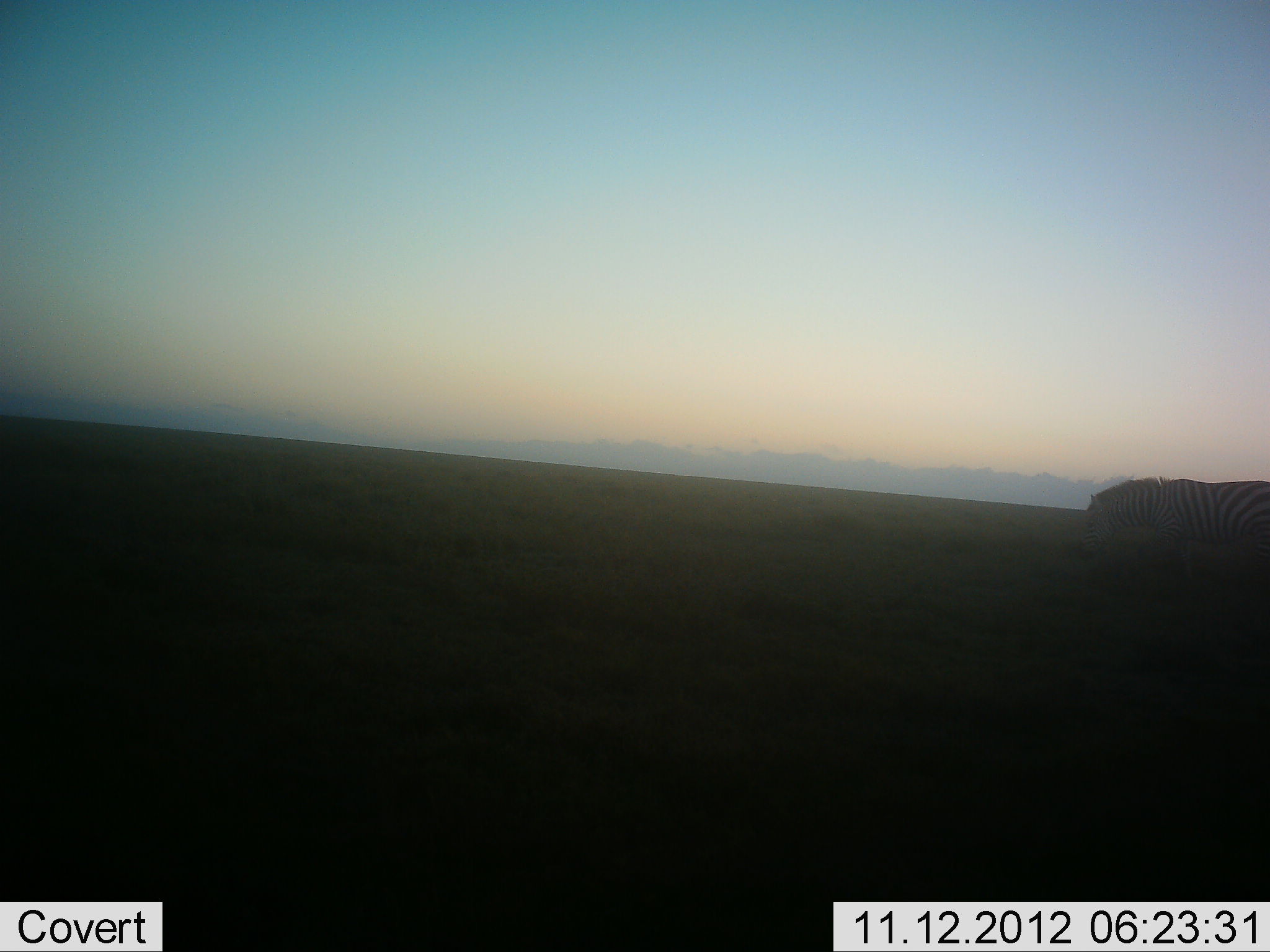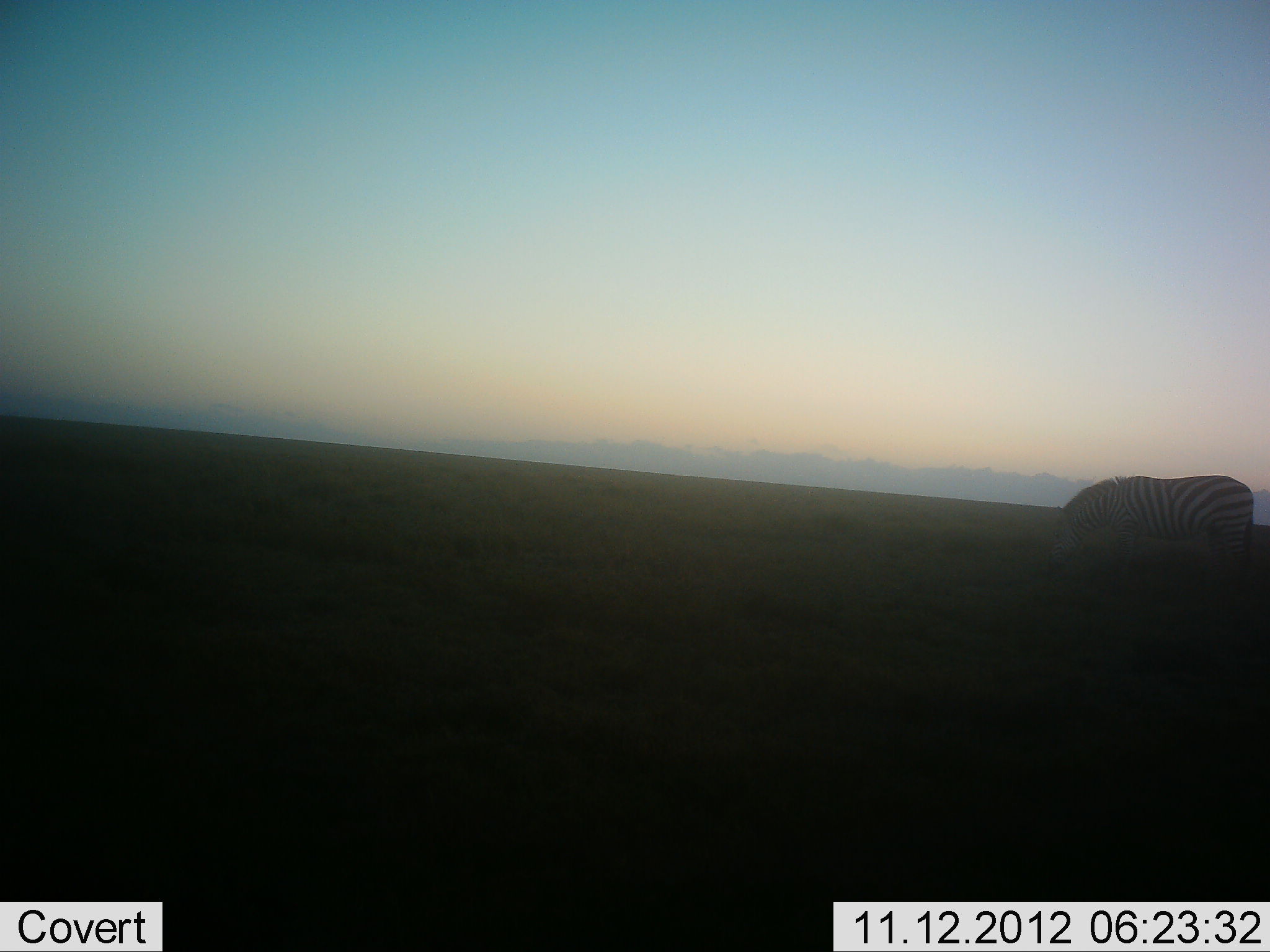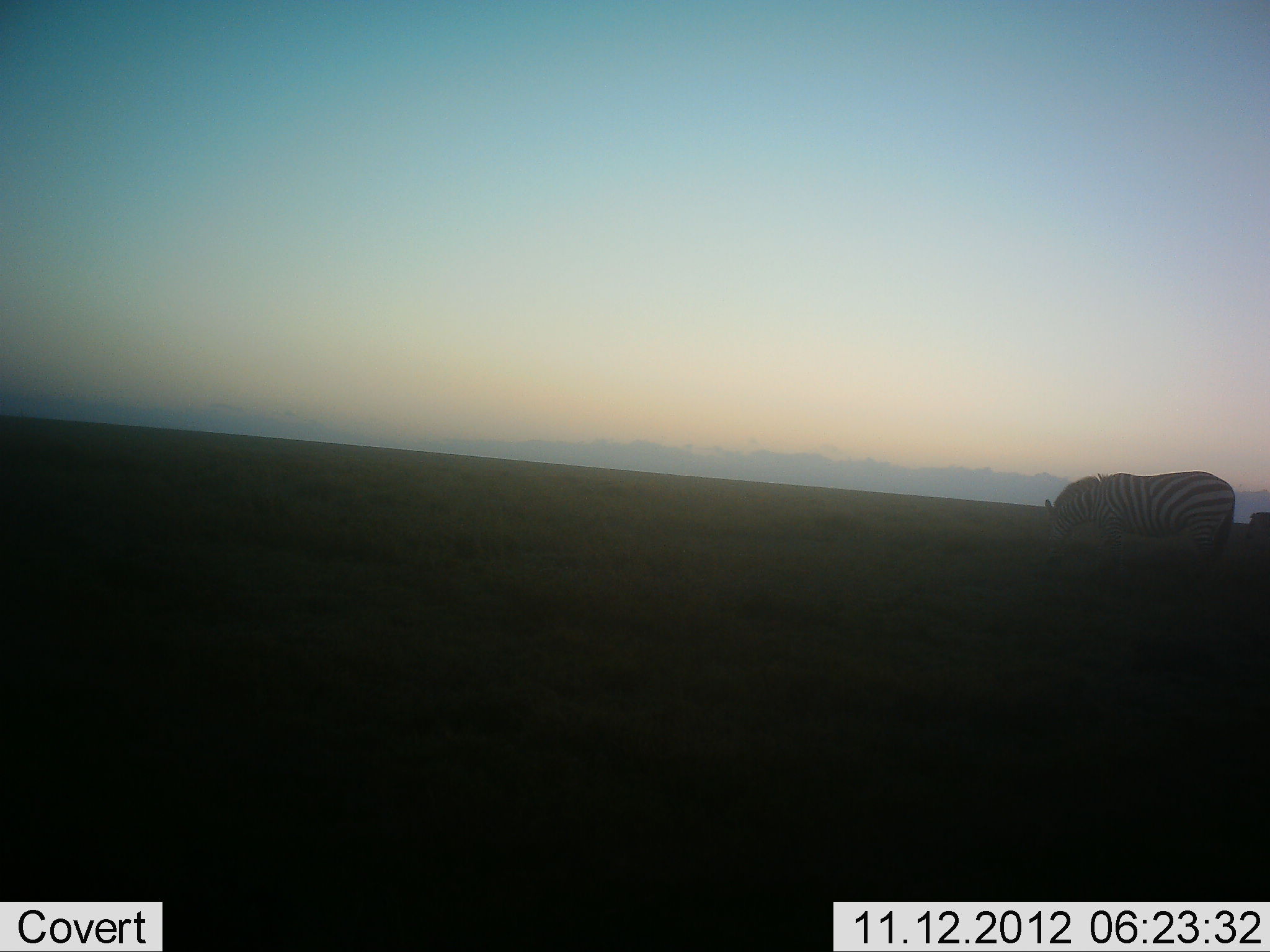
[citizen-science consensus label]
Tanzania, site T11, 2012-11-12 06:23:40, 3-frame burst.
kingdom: Animalia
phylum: Chordata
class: Mammalia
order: Perissodactyla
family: Equidae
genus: Equus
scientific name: Equus quagga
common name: plains zebra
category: zebra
Zebra (plains zebra) (Equus quagga), count 1. Behavior (volunteer vote fractions): standing 10%, resting 0%, moving 70%, interacting 0%. Young present (vote fraction): 0%. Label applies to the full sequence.